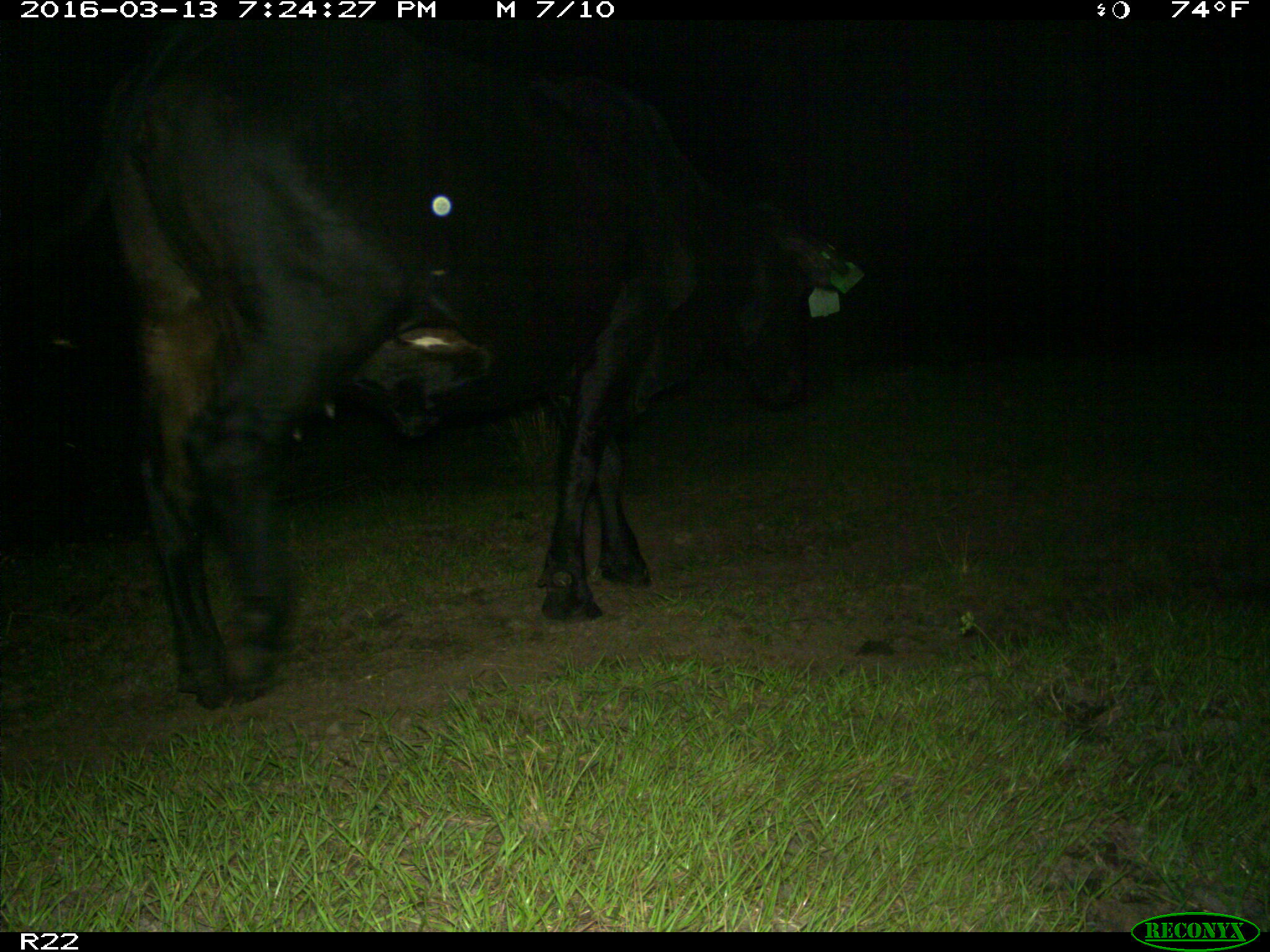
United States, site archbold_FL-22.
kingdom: Animalia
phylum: Chordata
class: Mammalia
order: Artiodactyla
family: Bovidae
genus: Bos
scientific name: Bos taurus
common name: domestic cow